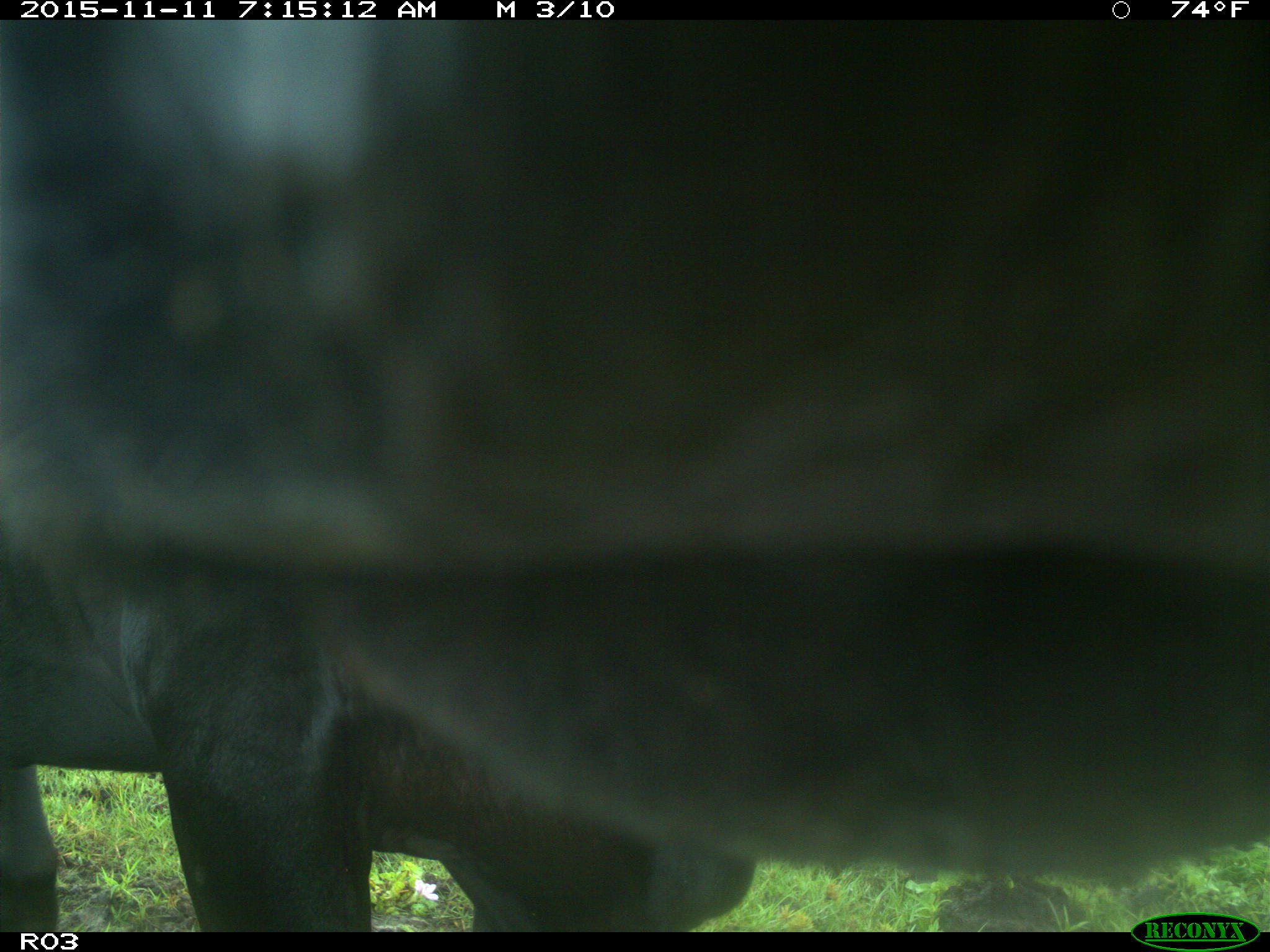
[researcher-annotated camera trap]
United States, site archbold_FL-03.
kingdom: Animalia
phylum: Chordata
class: Mammalia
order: Artiodactyla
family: Bovidae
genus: Bos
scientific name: Bos taurus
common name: domestic cow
Bos taurus (domestic cow).